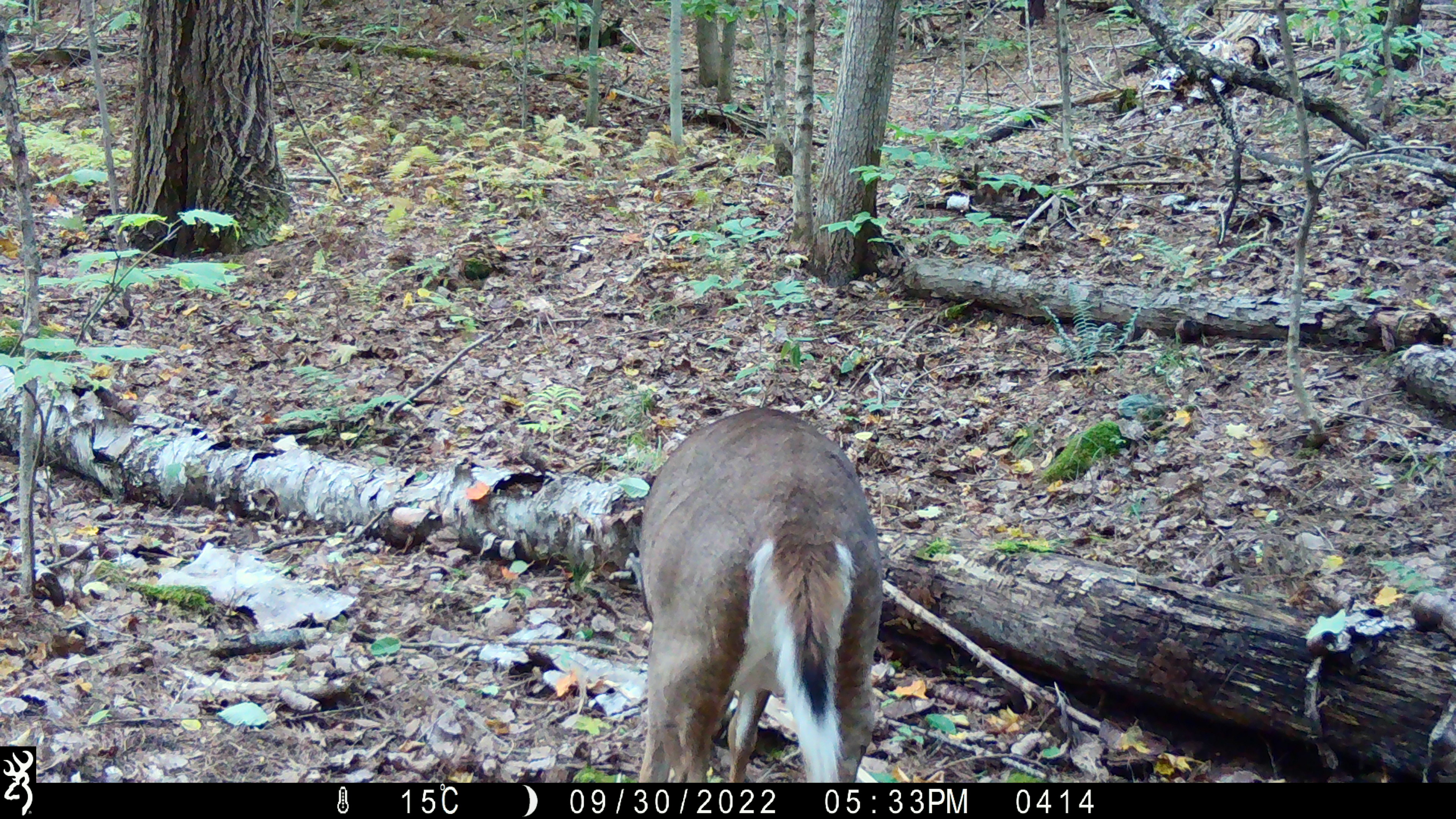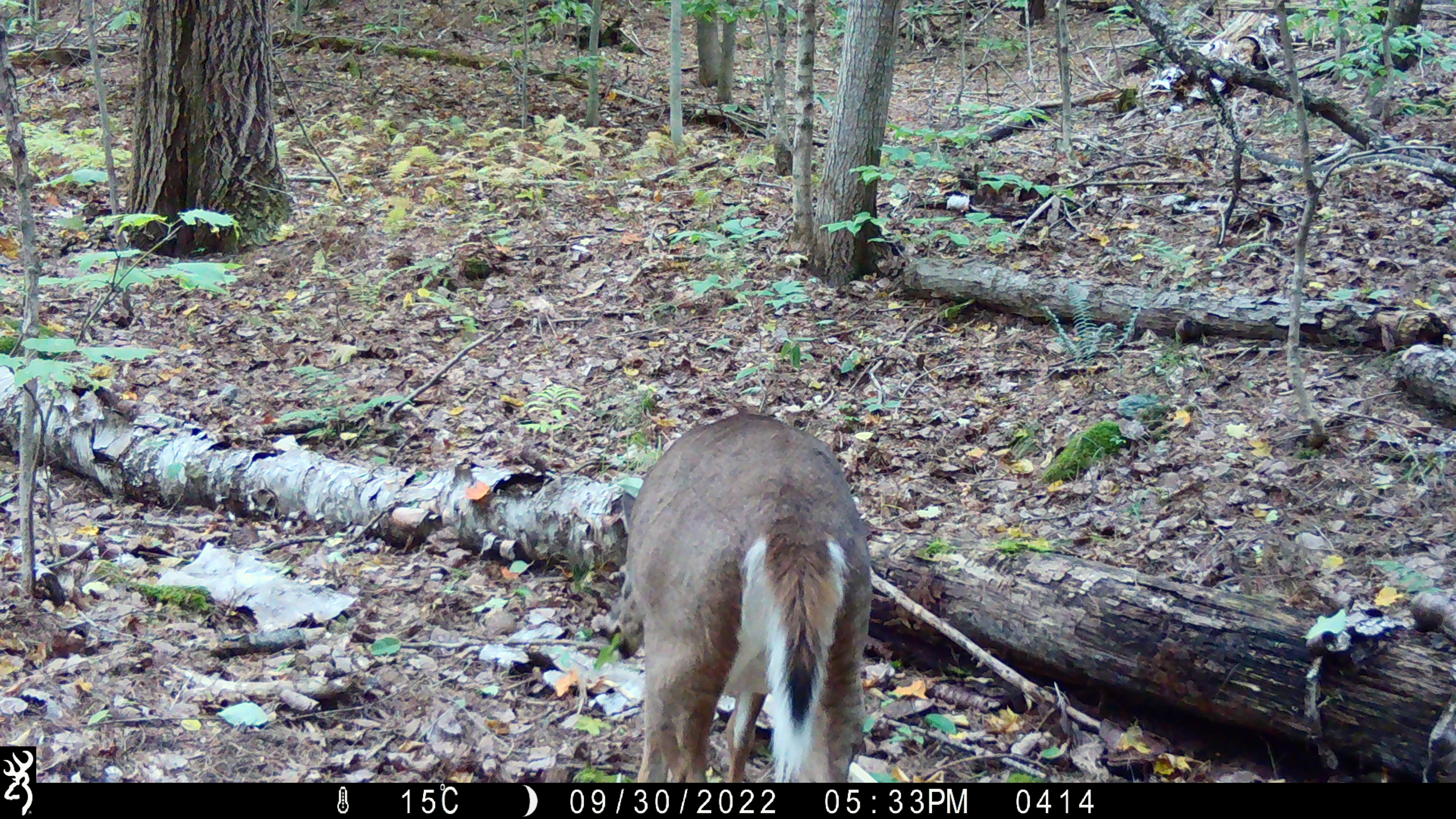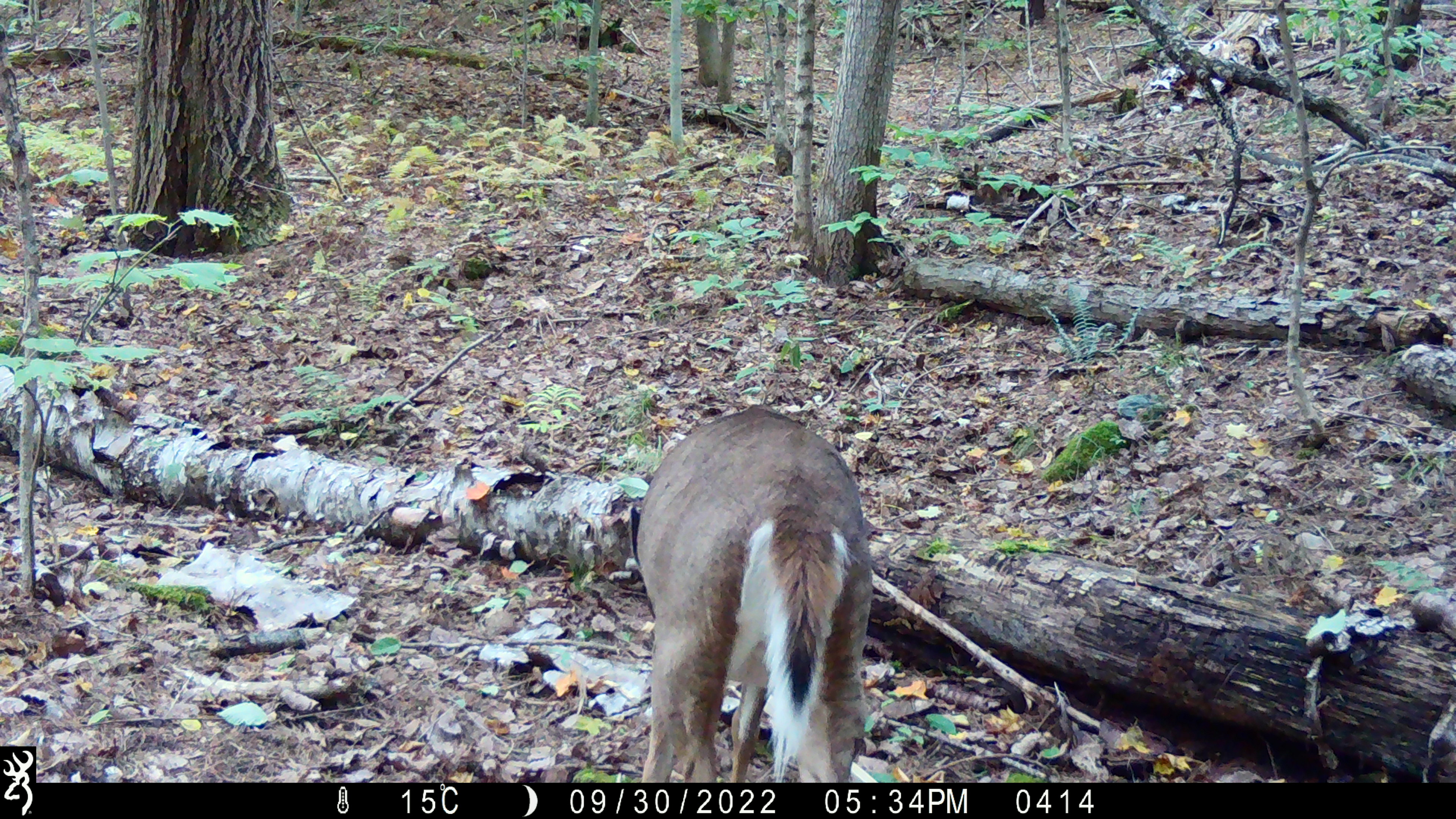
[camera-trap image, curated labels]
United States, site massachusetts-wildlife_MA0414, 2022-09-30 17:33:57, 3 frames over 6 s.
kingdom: Animalia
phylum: Chordata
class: Mammalia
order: Artiodactyla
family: Cervidae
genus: Odocoileus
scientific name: Odocoileus virginianus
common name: white-tailed deer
White-tailed deer (Odocoileus virginianus).